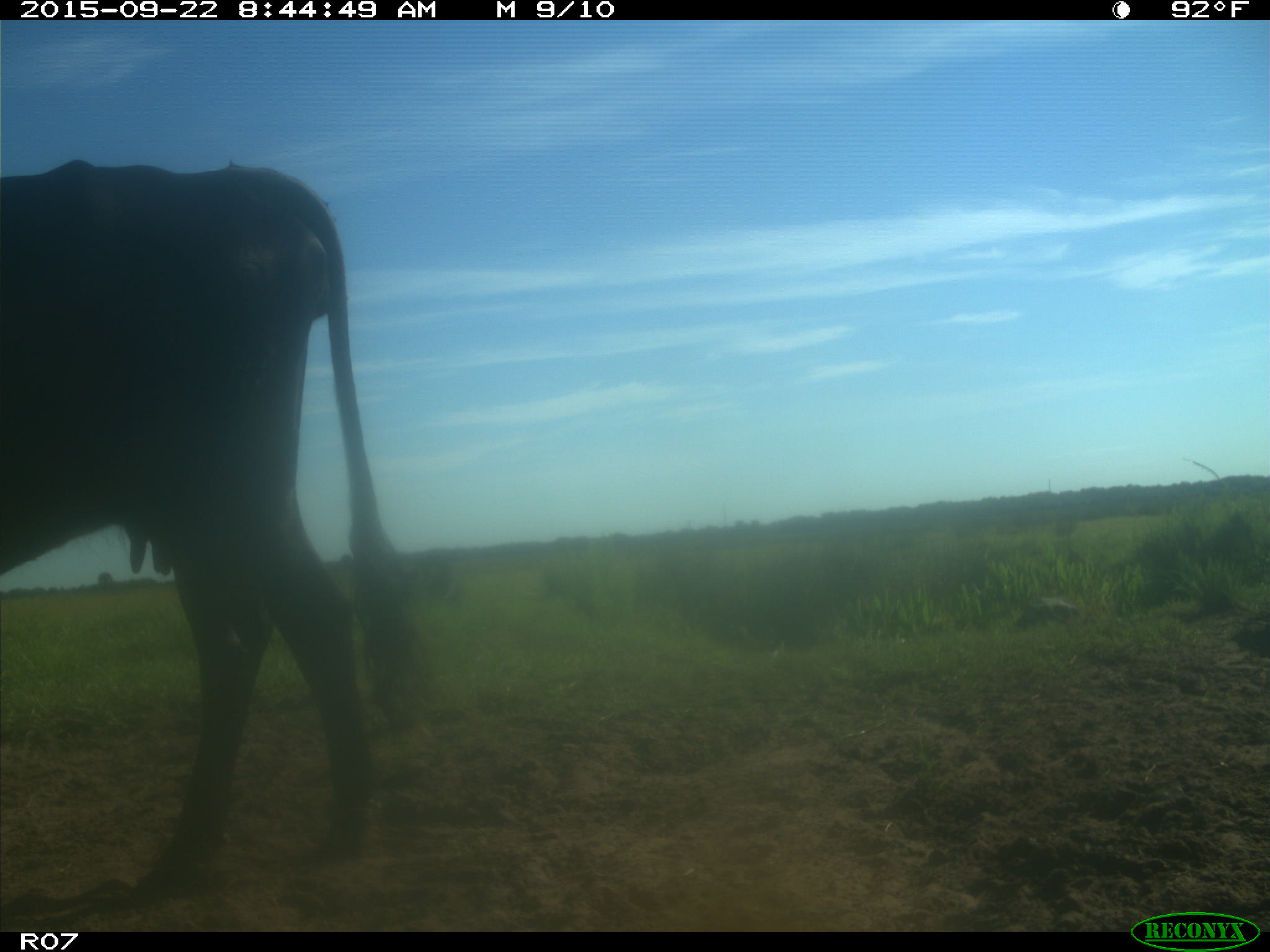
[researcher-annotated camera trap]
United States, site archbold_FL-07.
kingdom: Animalia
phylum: Chordata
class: Mammalia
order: Artiodactyla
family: Bovidae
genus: Bos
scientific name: Bos taurus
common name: domestic cow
Bos taurus (domestic cow).